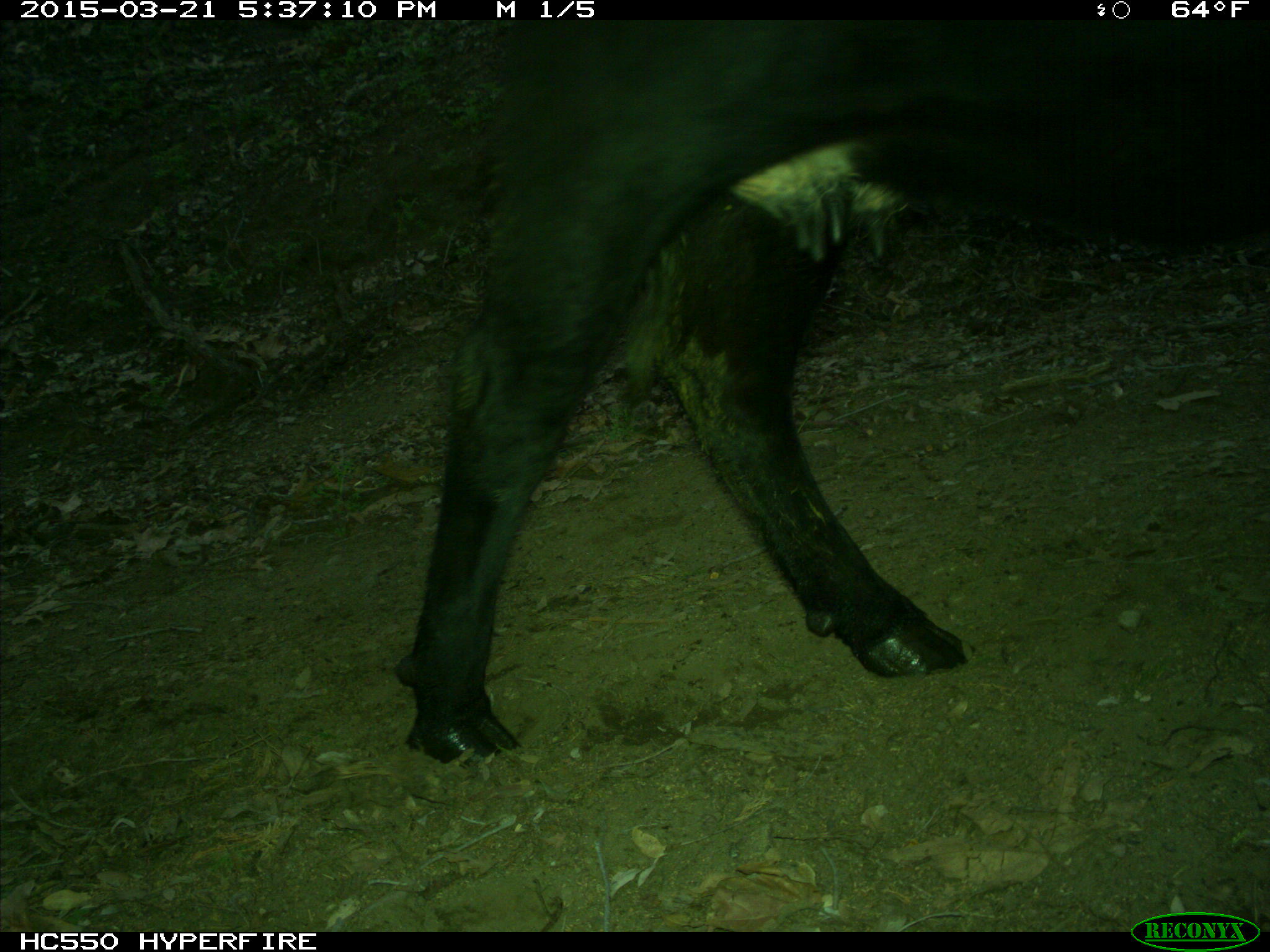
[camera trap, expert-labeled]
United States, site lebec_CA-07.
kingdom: Animalia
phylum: Chordata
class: Mammalia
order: Artiodactyla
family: Bovidae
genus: Bos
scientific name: Bos taurus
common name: domestic cow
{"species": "Bos taurus (domestic cow)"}